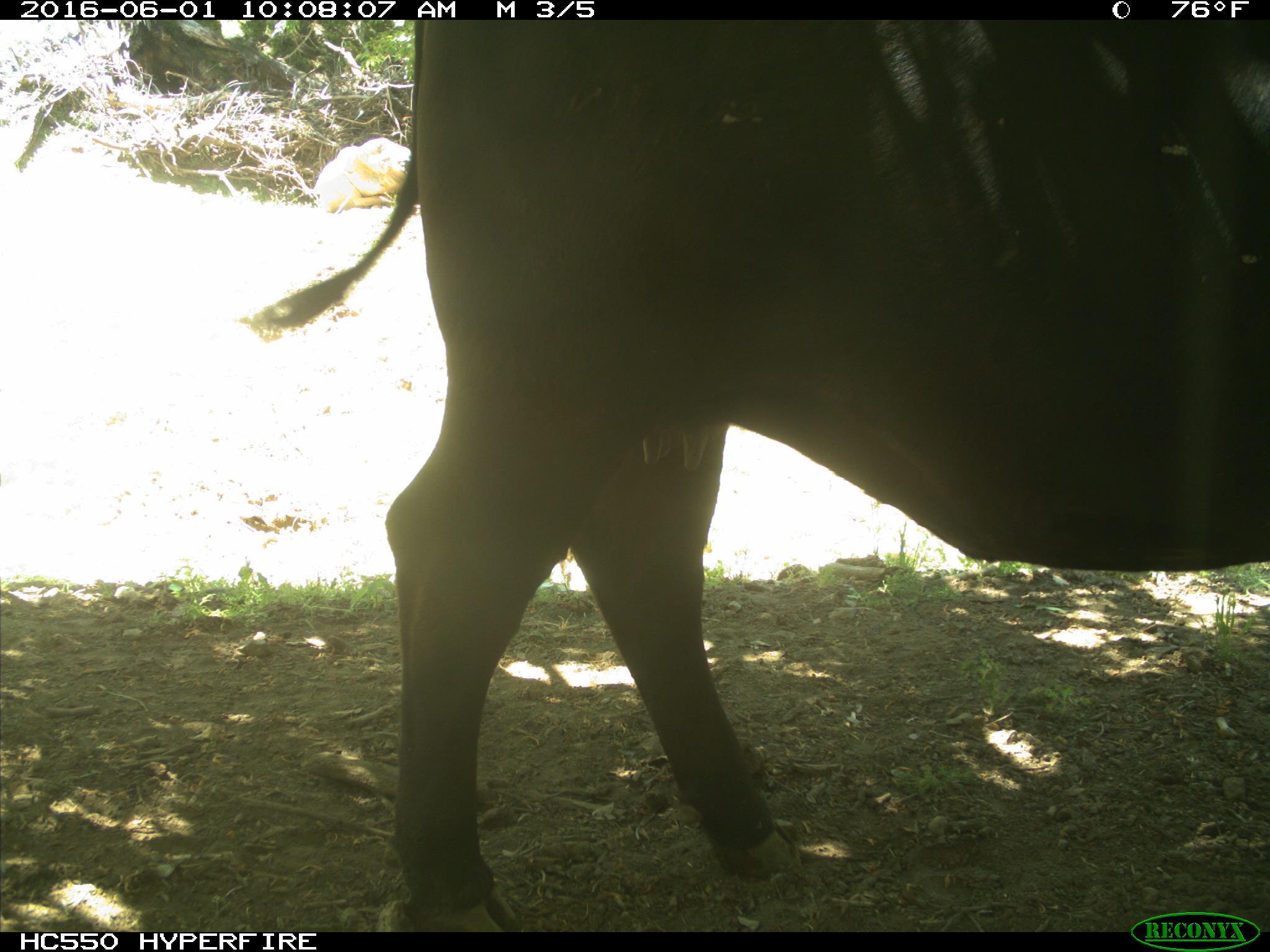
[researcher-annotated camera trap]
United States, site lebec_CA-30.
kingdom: Animalia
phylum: Chordata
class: Mammalia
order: Artiodactyla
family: Bovidae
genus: Bos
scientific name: Bos taurus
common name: domestic cow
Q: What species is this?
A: Bos taurus (domestic cow).